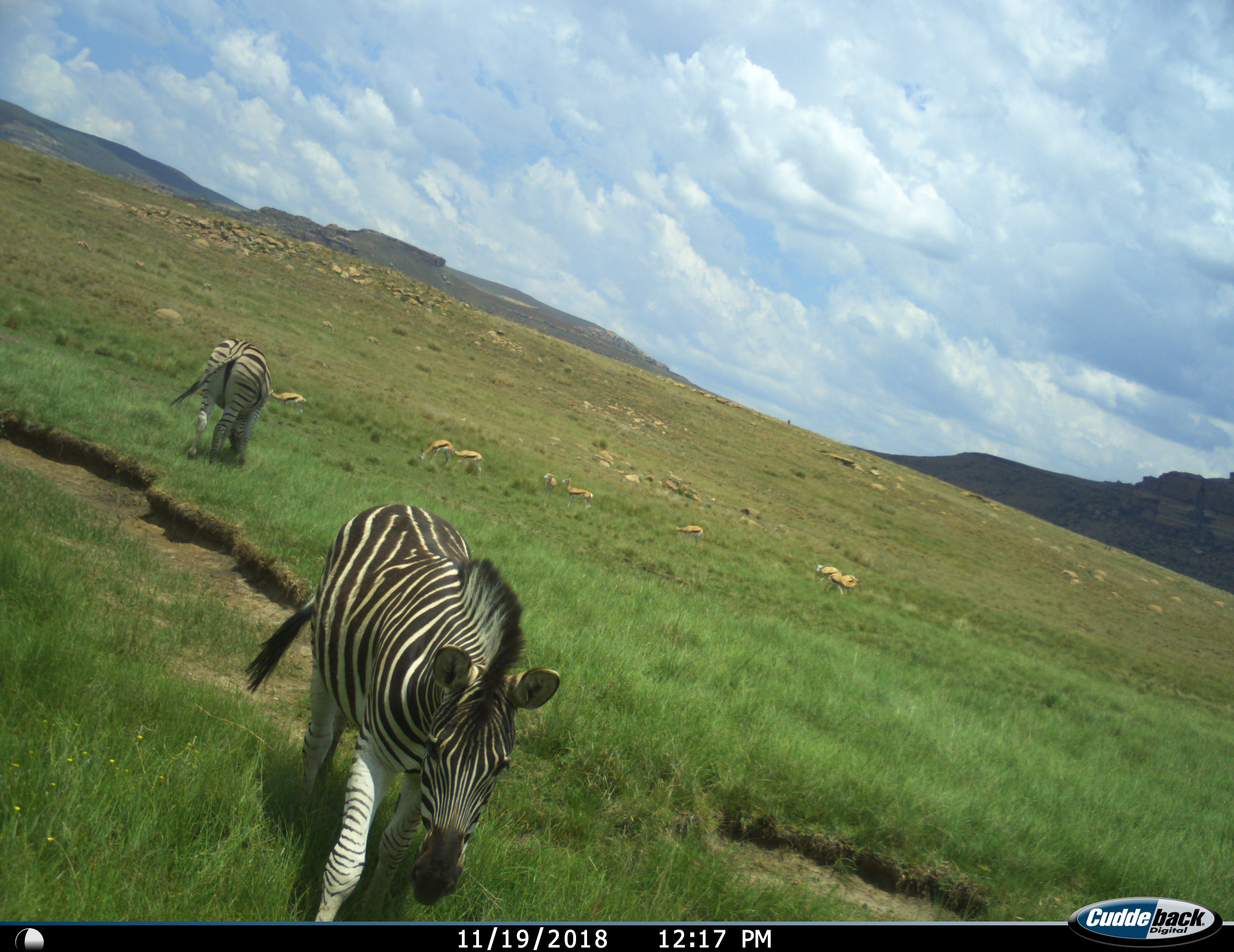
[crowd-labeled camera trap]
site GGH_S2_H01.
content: unidentified animal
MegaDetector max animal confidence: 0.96